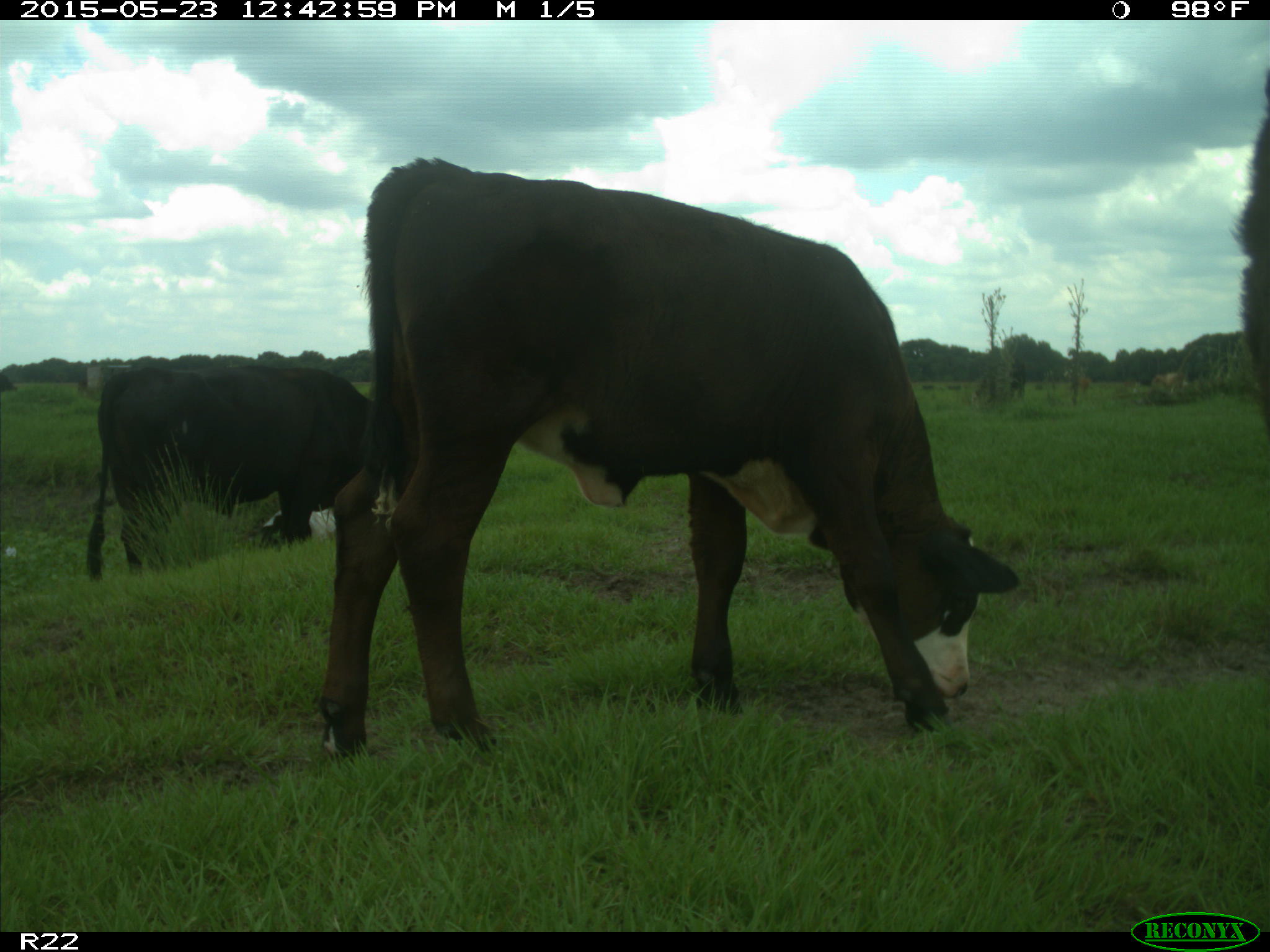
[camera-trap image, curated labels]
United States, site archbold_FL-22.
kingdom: Animalia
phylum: Chordata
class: Mammalia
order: Artiodactyla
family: Bovidae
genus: Bos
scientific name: Bos taurus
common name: domestic cow